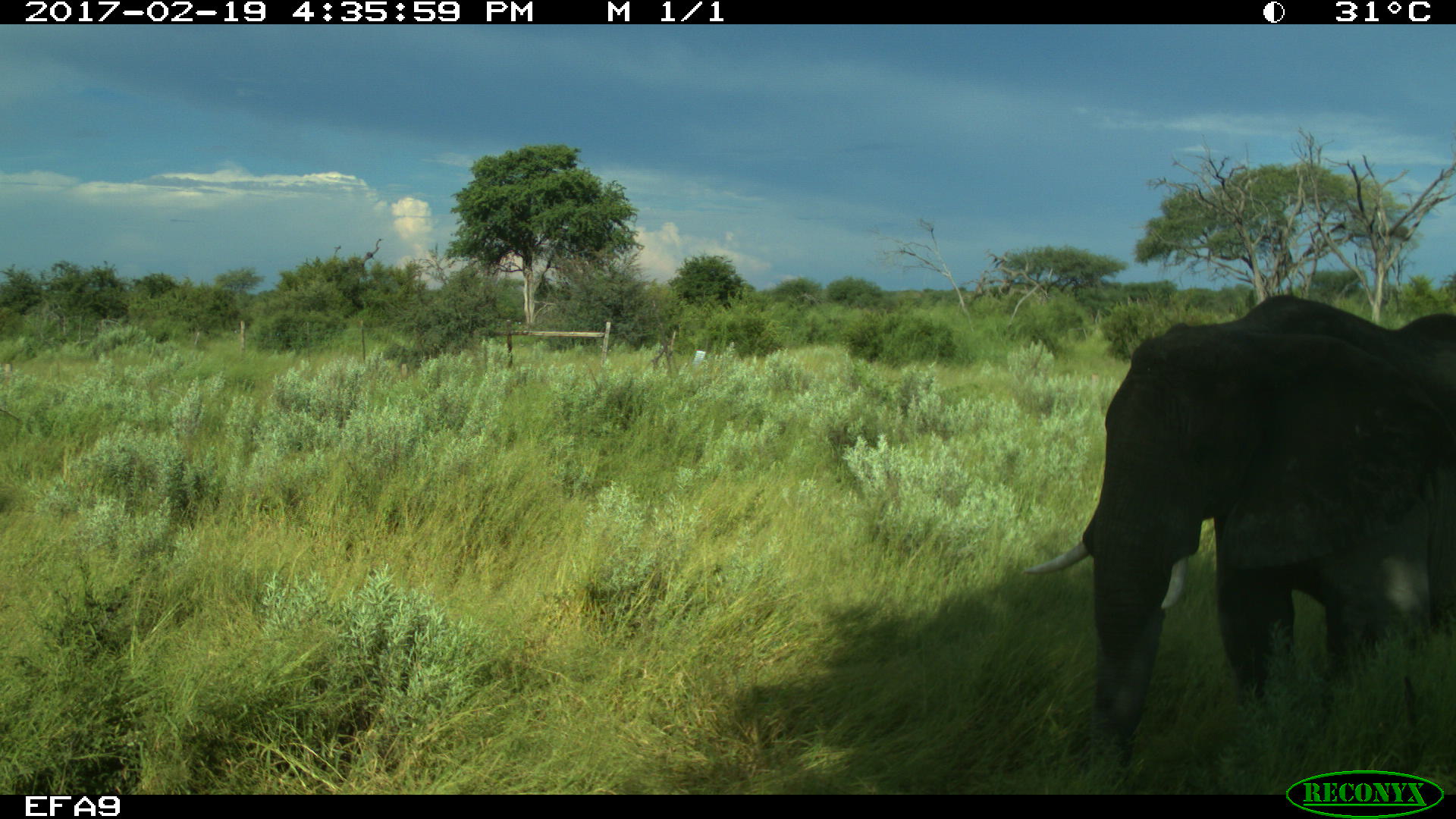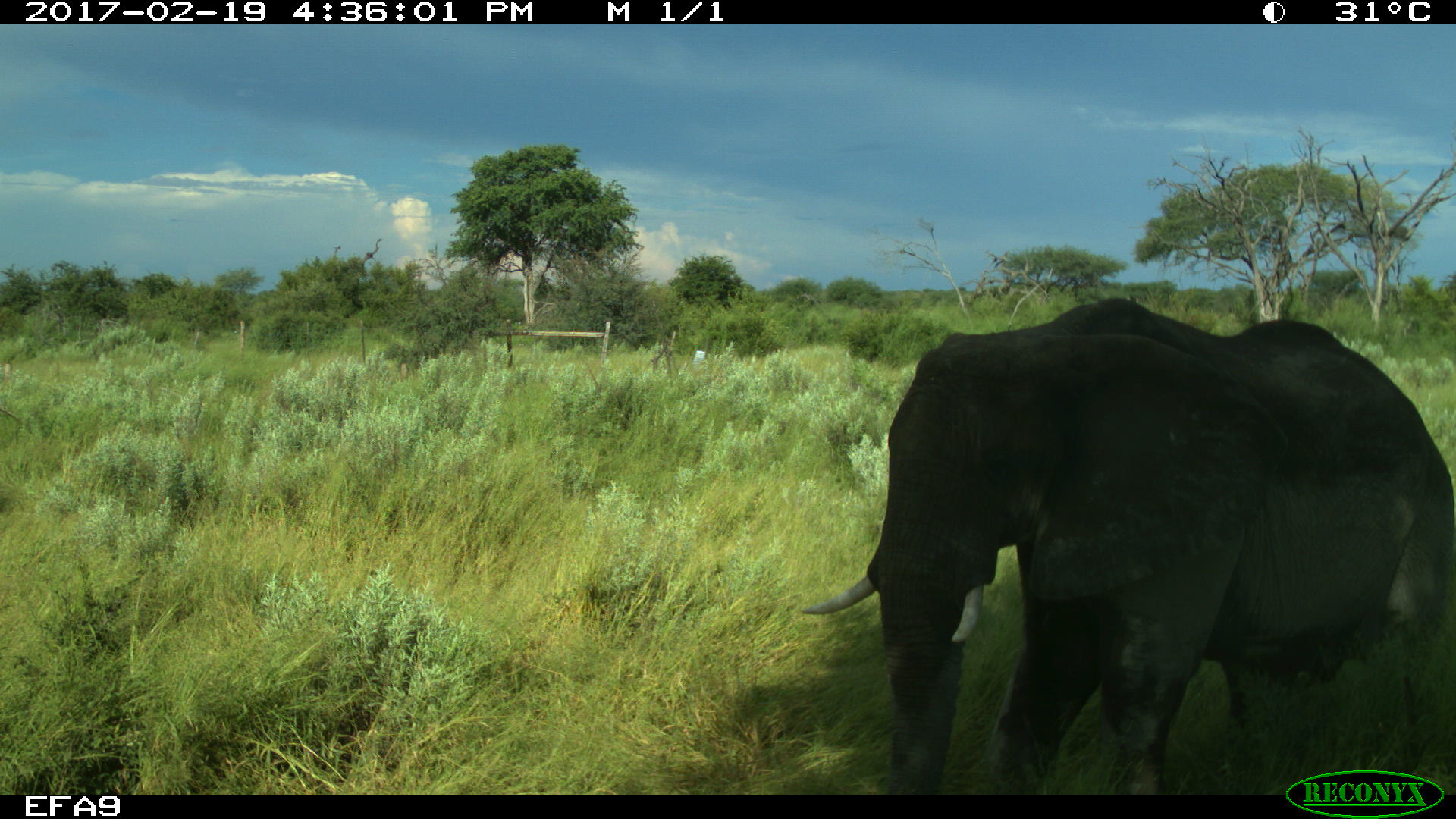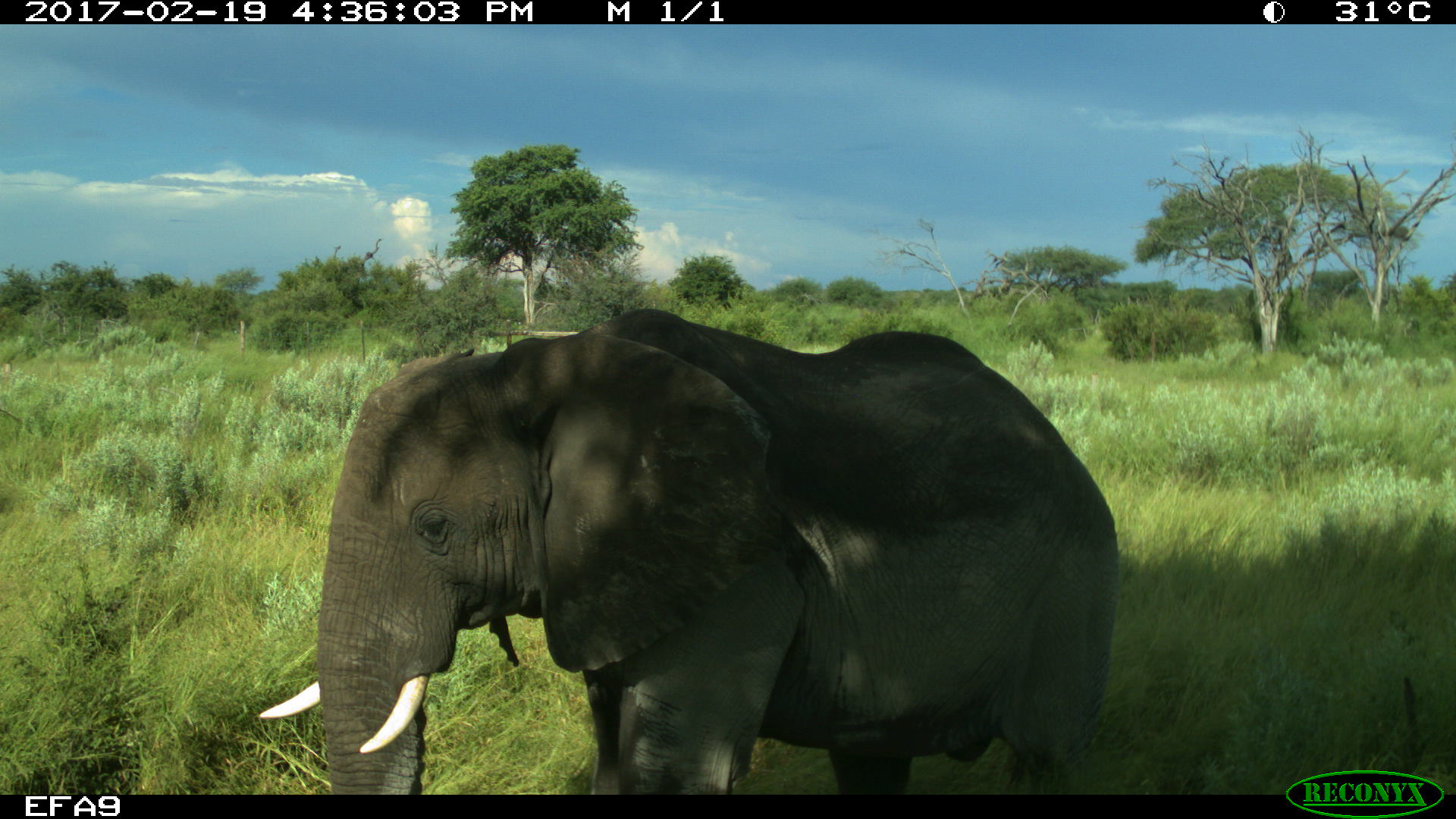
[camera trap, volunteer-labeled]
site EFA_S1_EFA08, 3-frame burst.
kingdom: Animalia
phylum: Chordata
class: Mammalia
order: Proboscidea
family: Elephantidae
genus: Loxodonta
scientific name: Loxodonta africana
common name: african bush elephant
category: elephant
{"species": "elephant (african bush elephant) (Loxodonta africana)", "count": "1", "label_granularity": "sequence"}